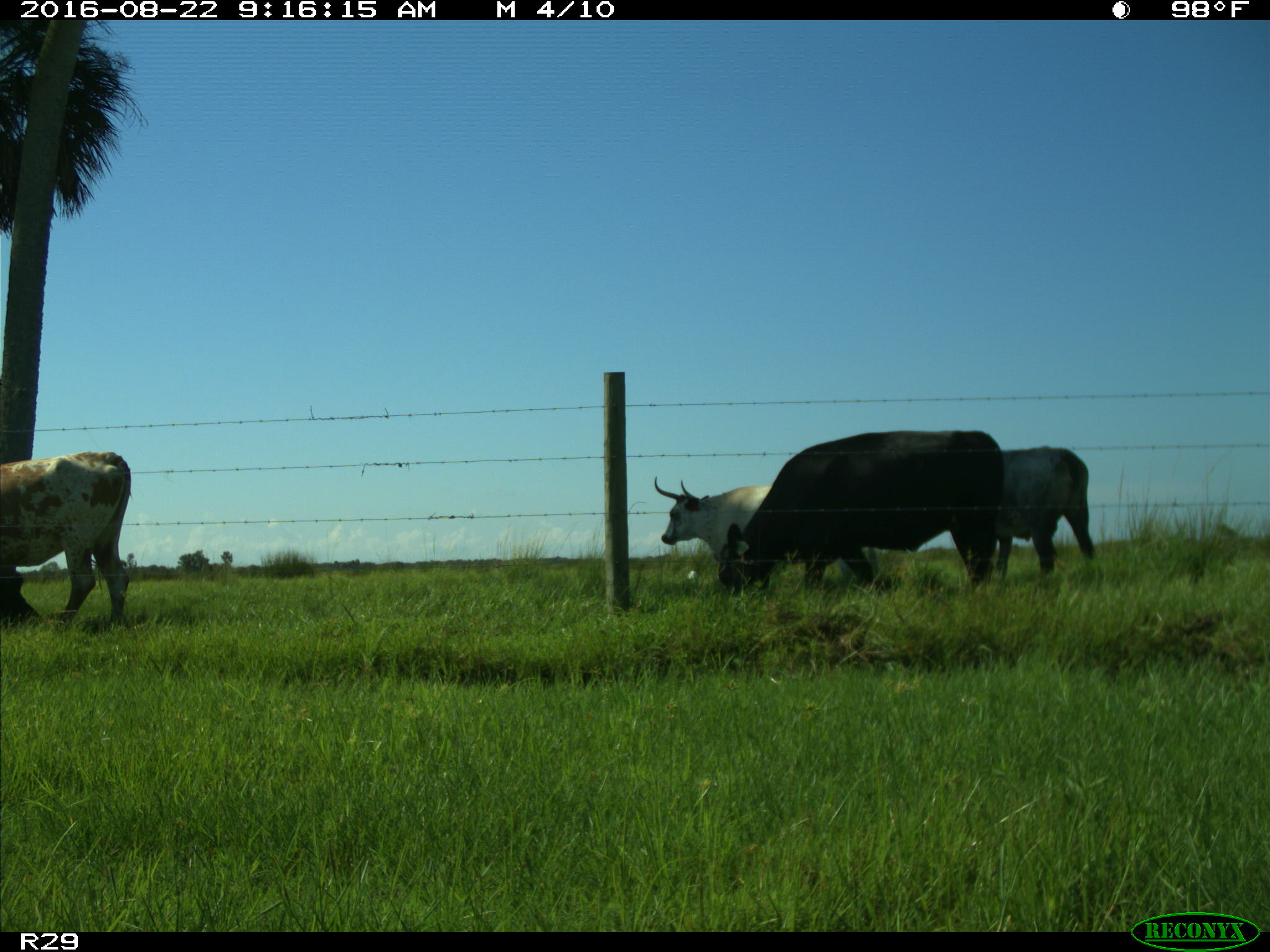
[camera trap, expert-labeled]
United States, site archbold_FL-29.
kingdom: Animalia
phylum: Chordata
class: Mammalia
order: Artiodactyla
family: Bovidae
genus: Bos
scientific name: Bos taurus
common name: domestic cow